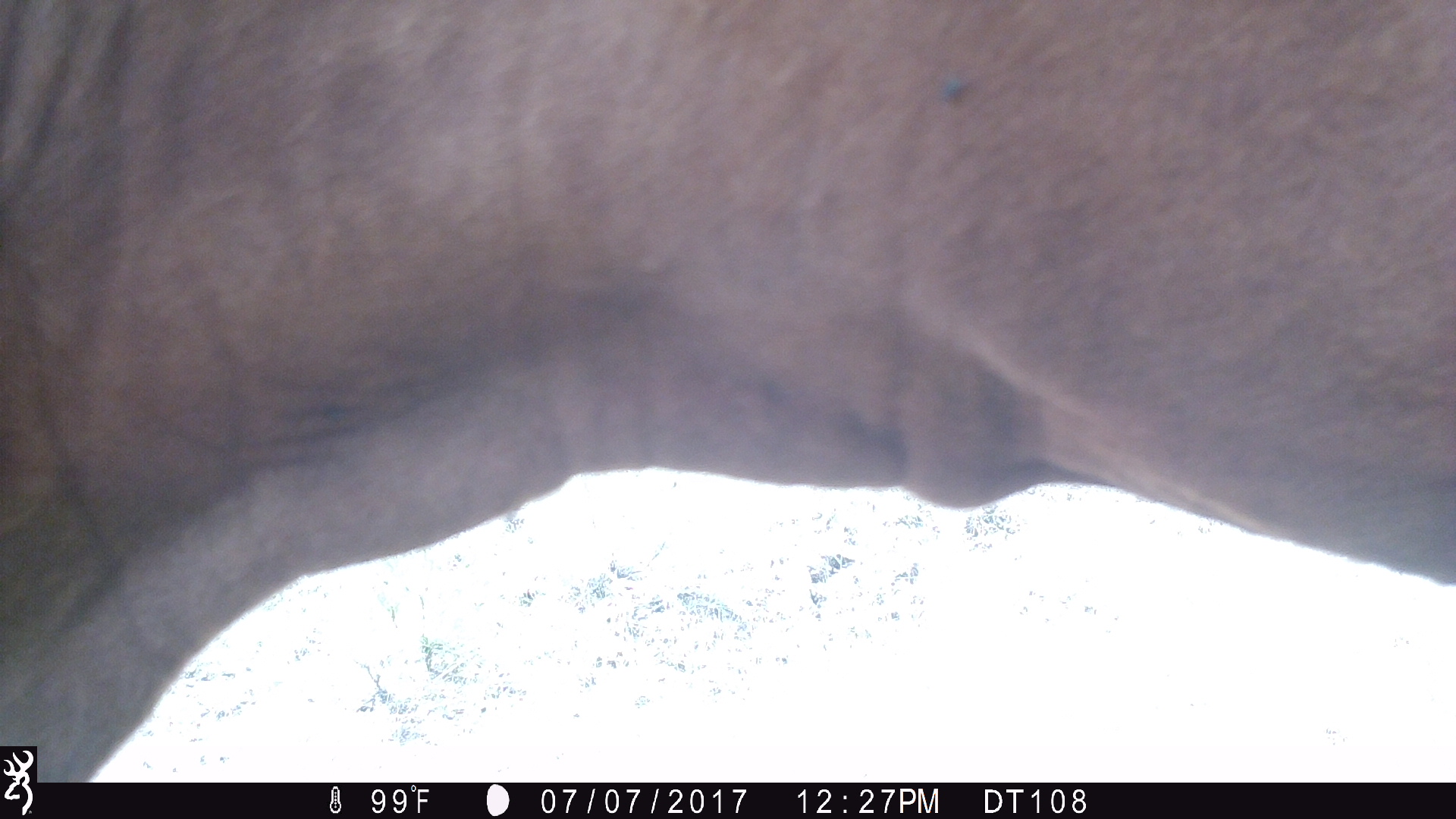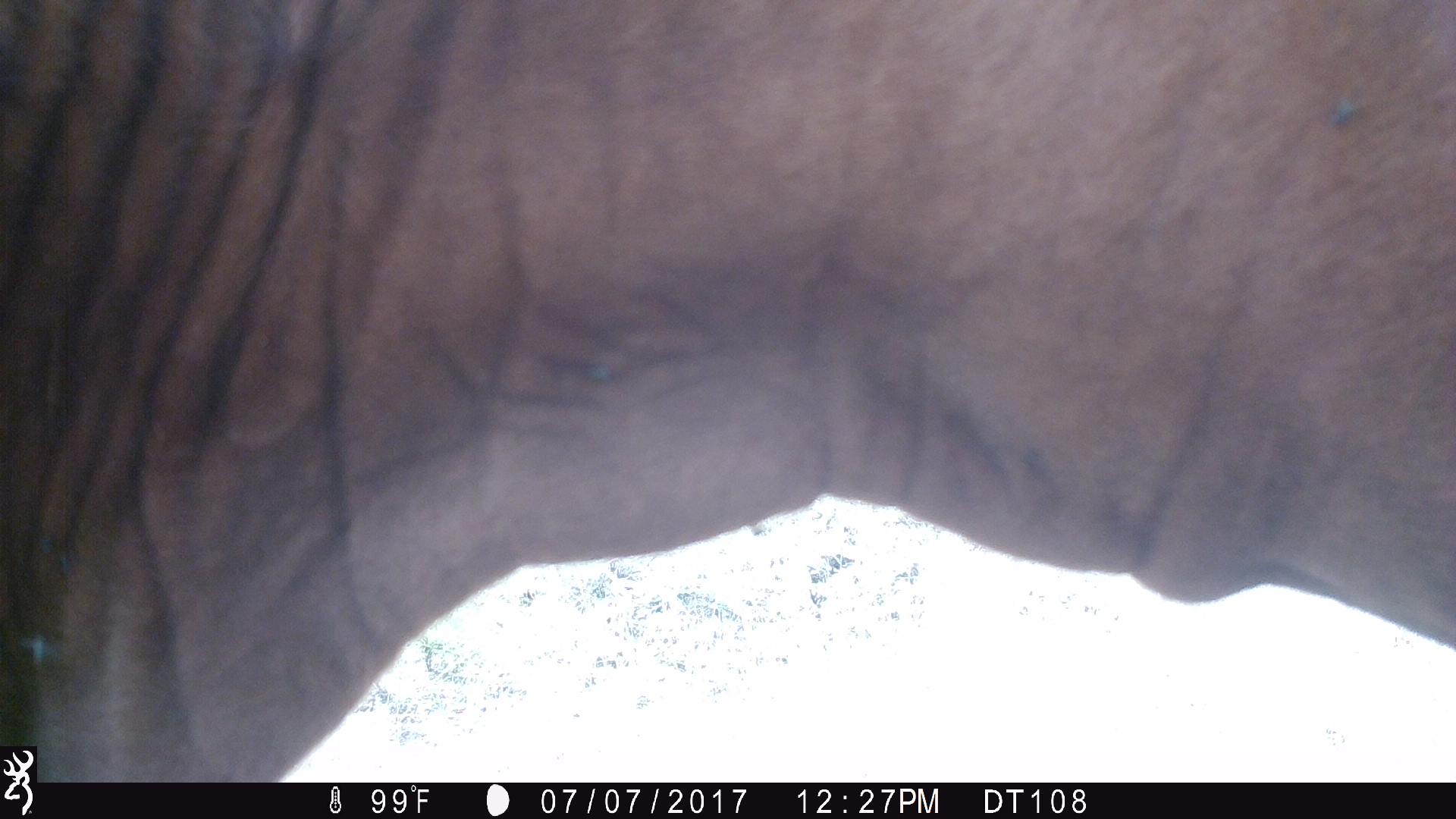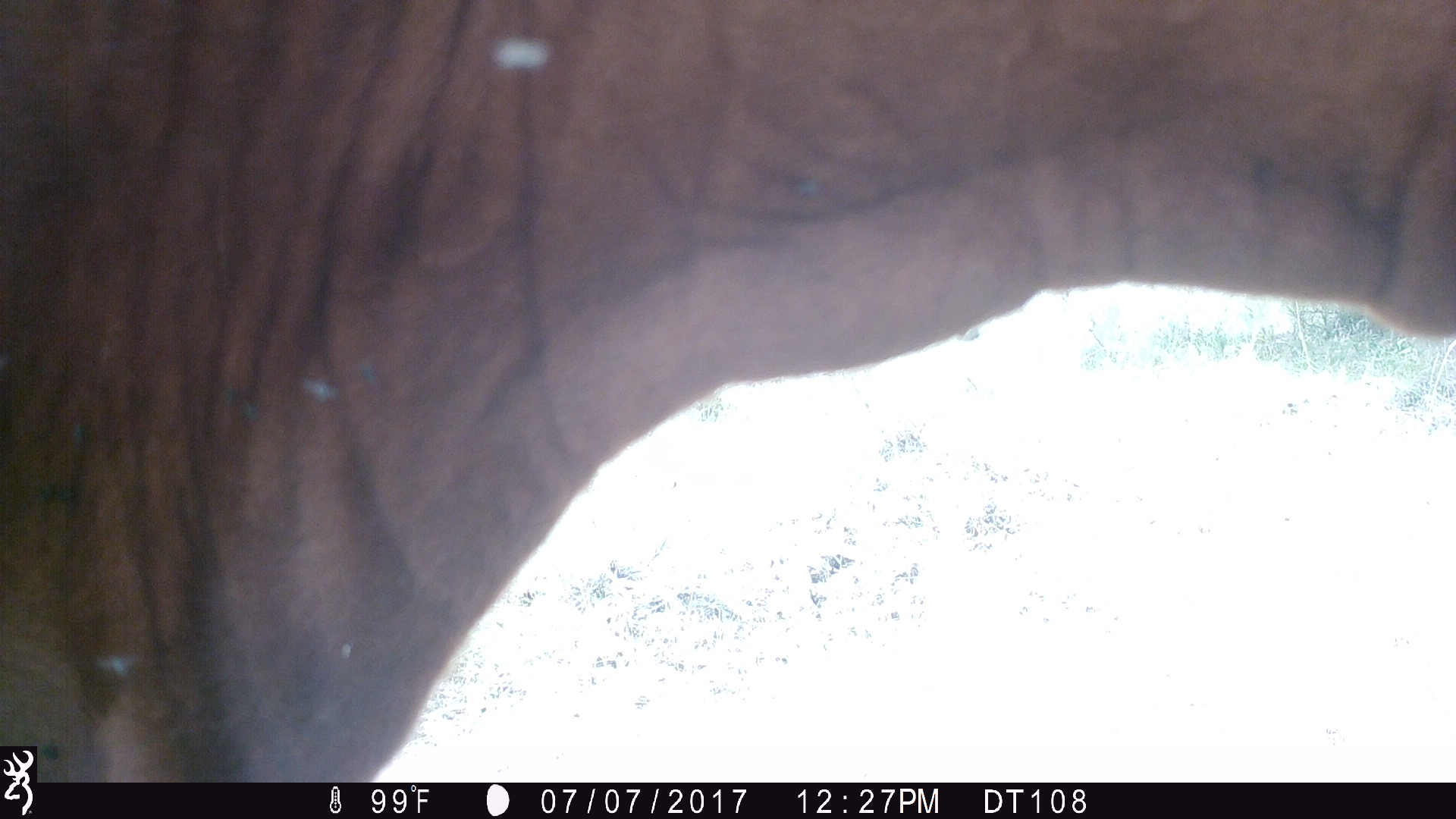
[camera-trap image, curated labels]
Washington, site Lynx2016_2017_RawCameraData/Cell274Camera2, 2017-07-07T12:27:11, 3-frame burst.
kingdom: Animalia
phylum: Chordata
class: Mammalia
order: Artiodactyla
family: Bovidae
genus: Bos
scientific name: Bos taurus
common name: domestic cattle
Domestic cattle (Bos taurus). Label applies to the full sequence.